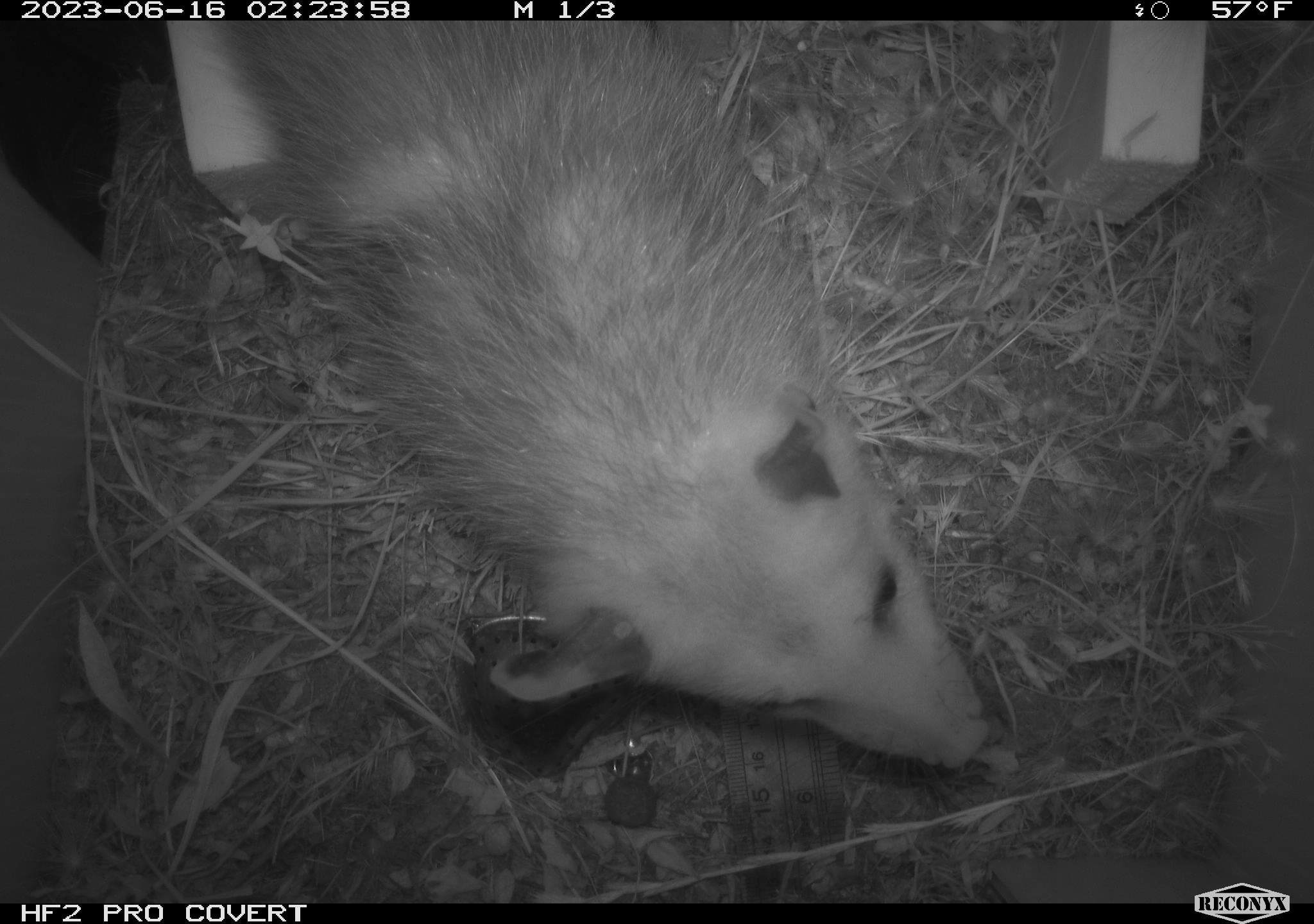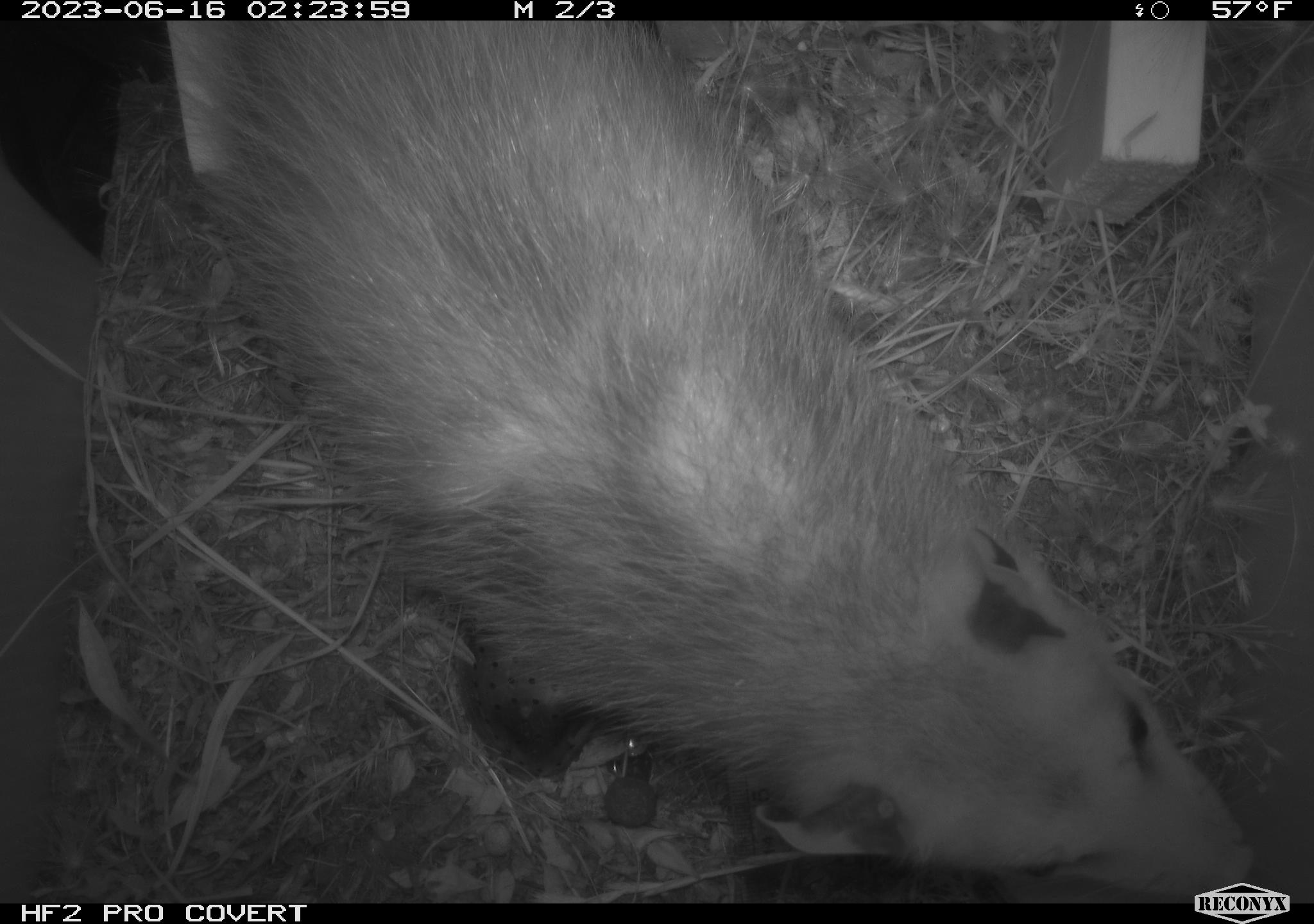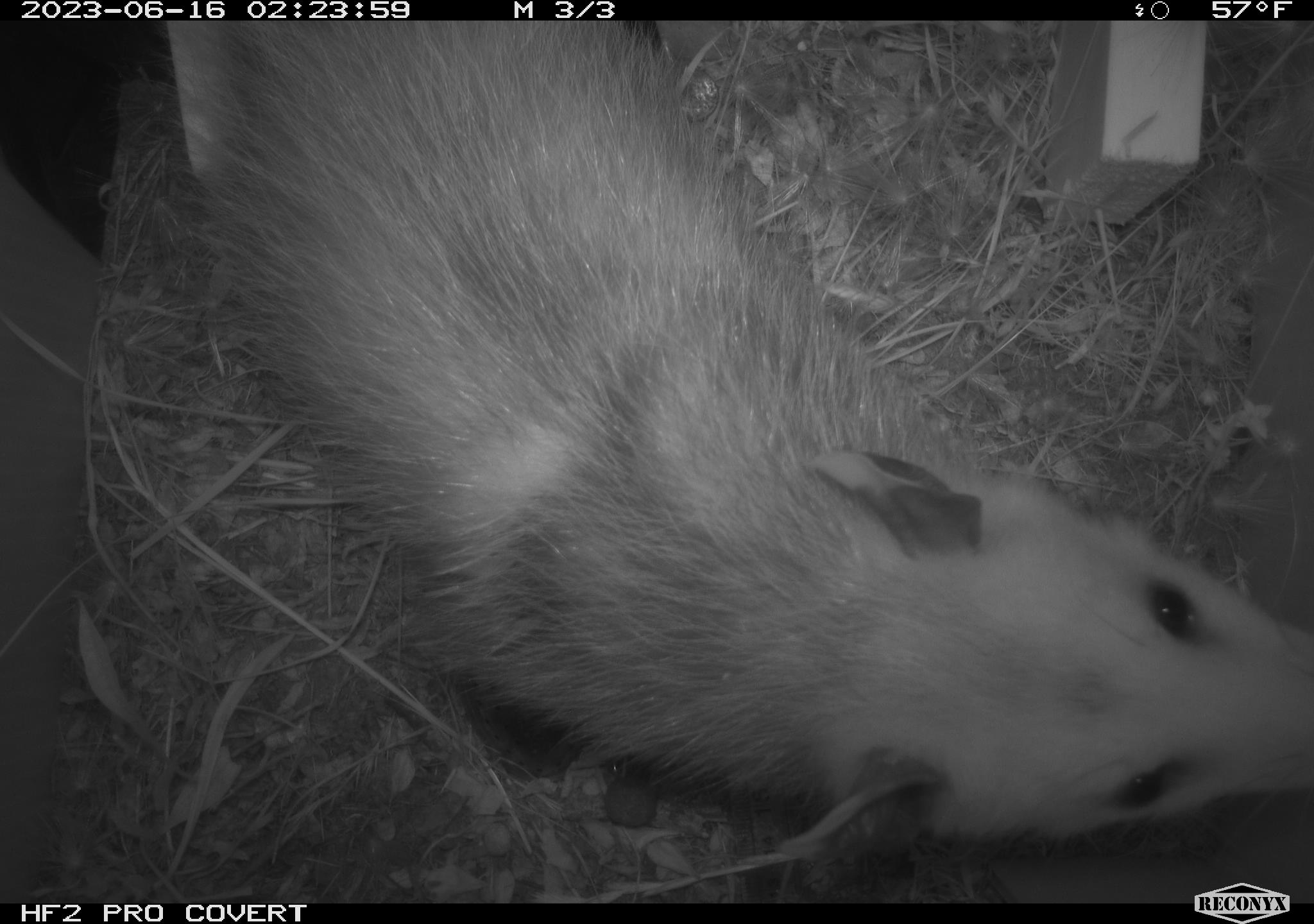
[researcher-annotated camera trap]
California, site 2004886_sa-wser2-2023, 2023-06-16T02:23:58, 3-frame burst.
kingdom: Animalia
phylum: Chordata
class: Mammalia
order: Didelphimorphia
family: Didelphidae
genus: Didelphis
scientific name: Didelphis virginiana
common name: virginia opossum